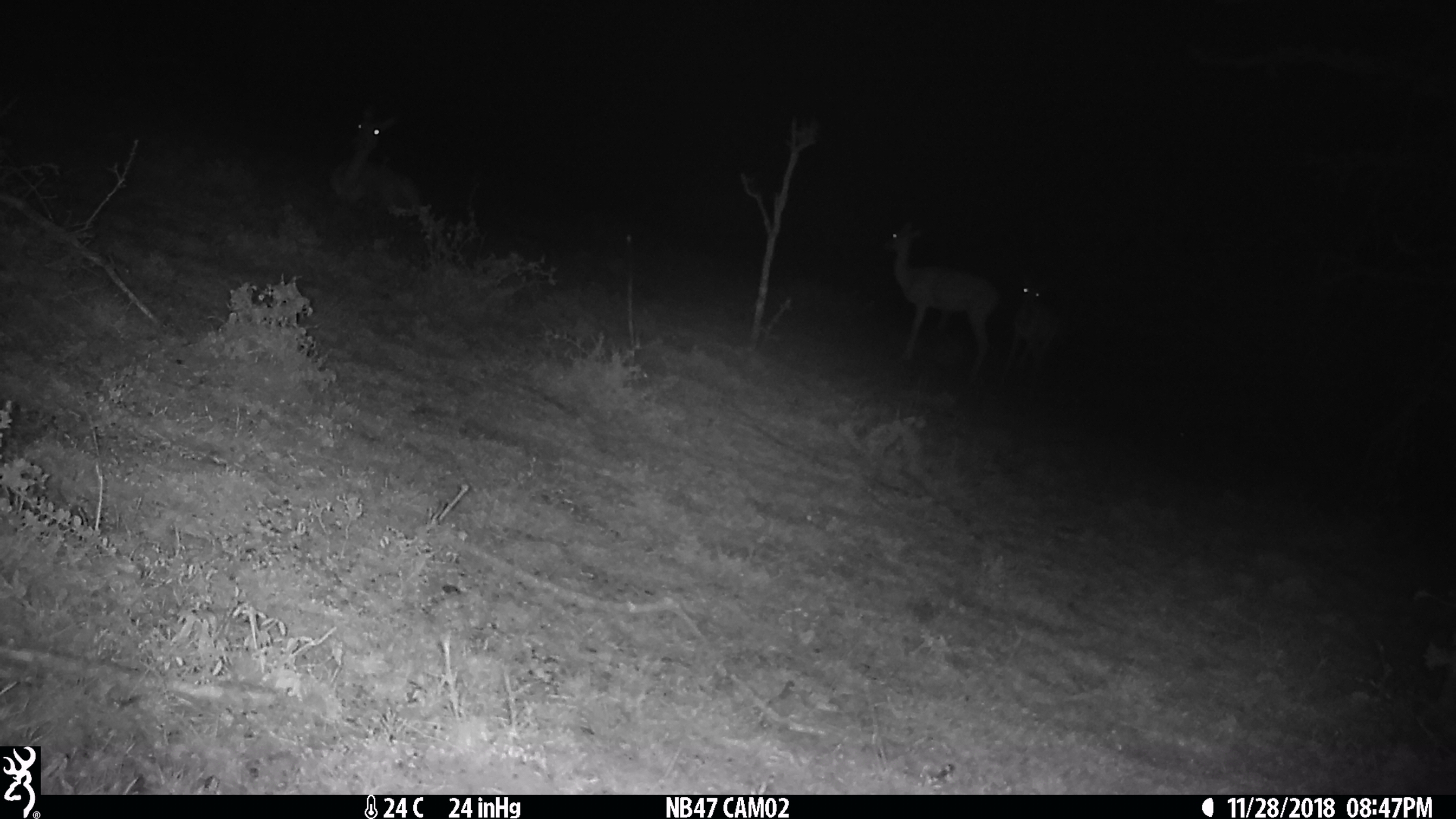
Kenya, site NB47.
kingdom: Animalia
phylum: Chordata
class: Mammalia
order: Artiodactyla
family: Bovidae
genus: Aepyceros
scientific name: Aepyceros melampus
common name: impala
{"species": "impala (Aepyceros melampus)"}